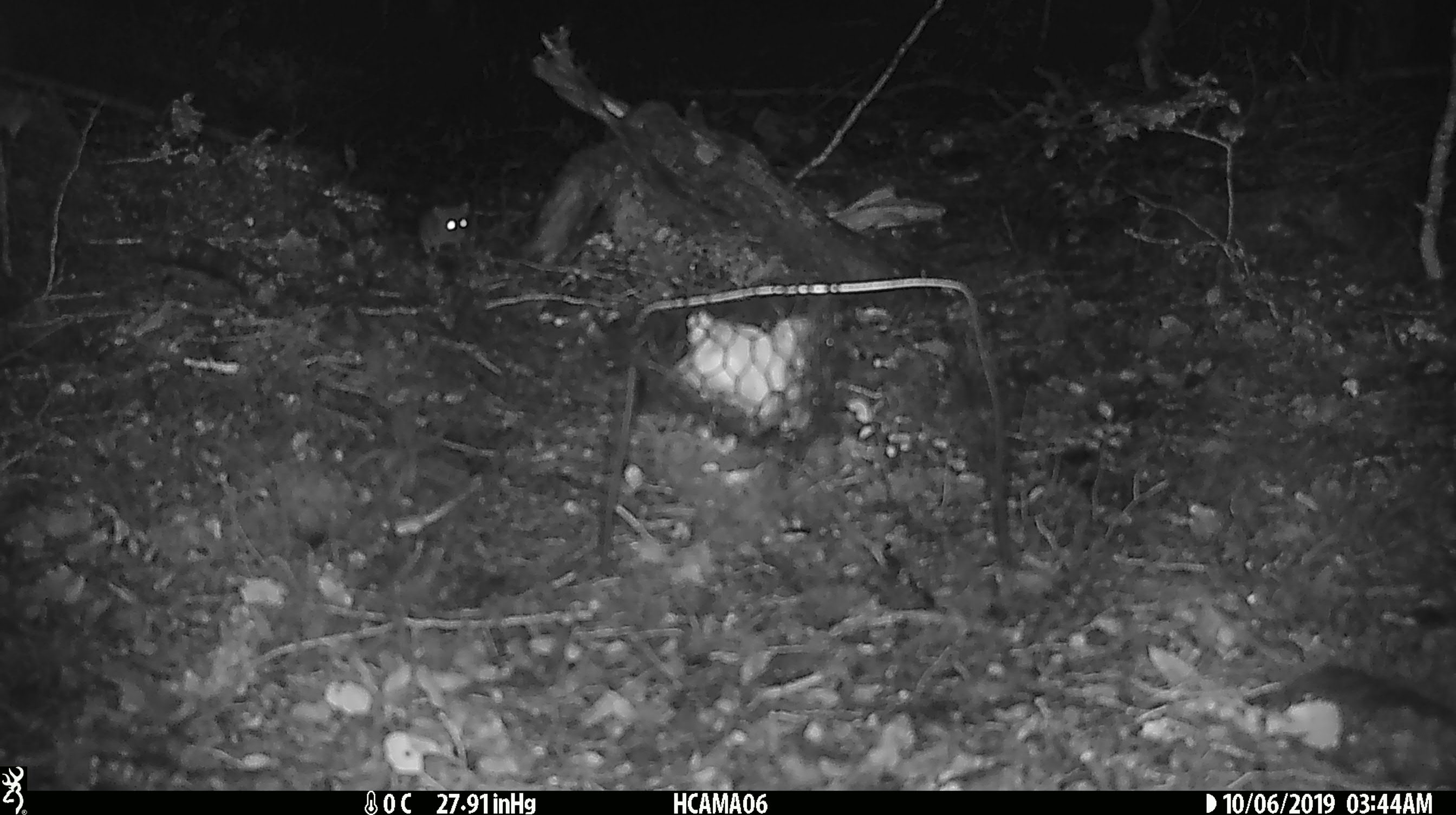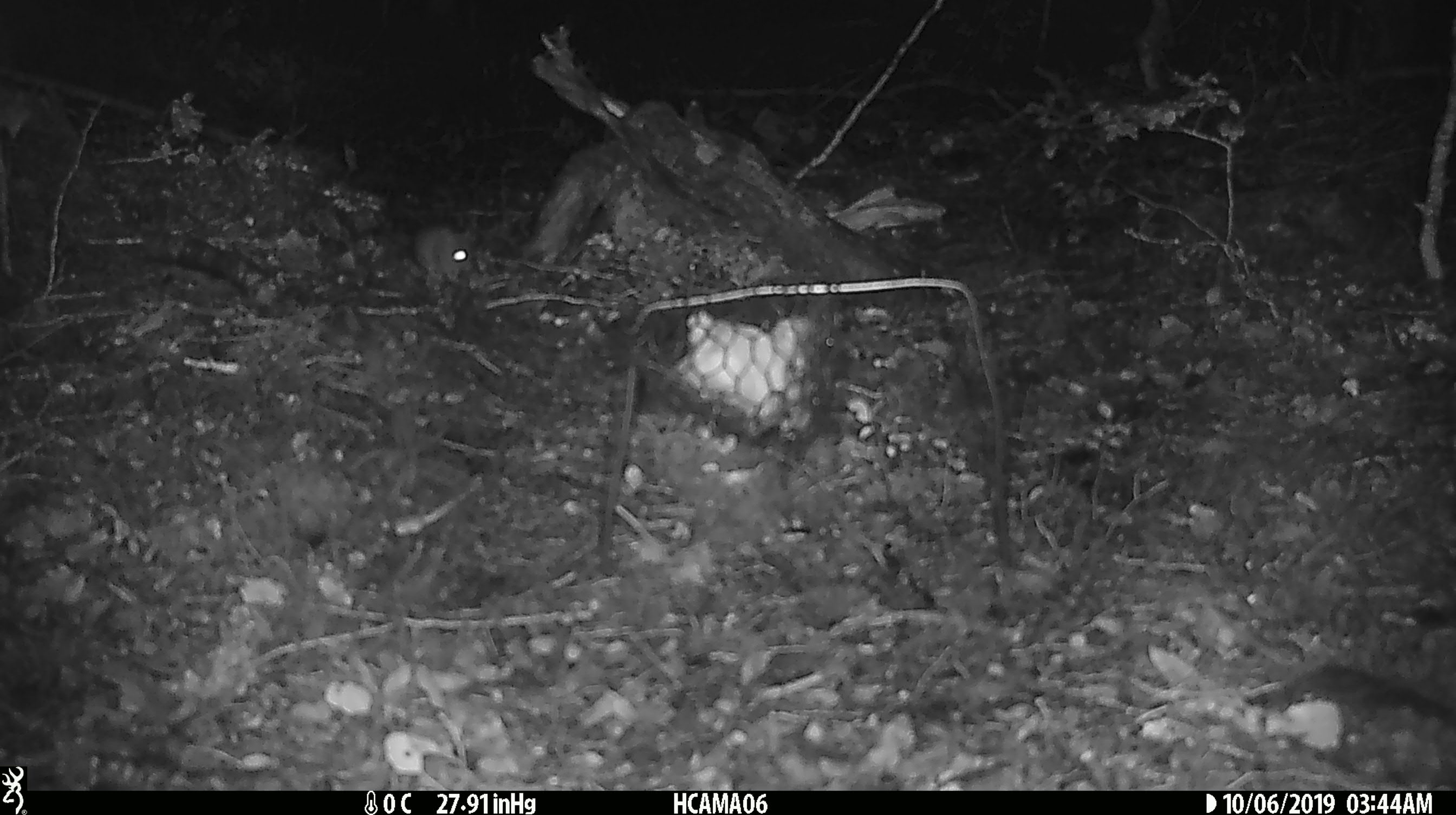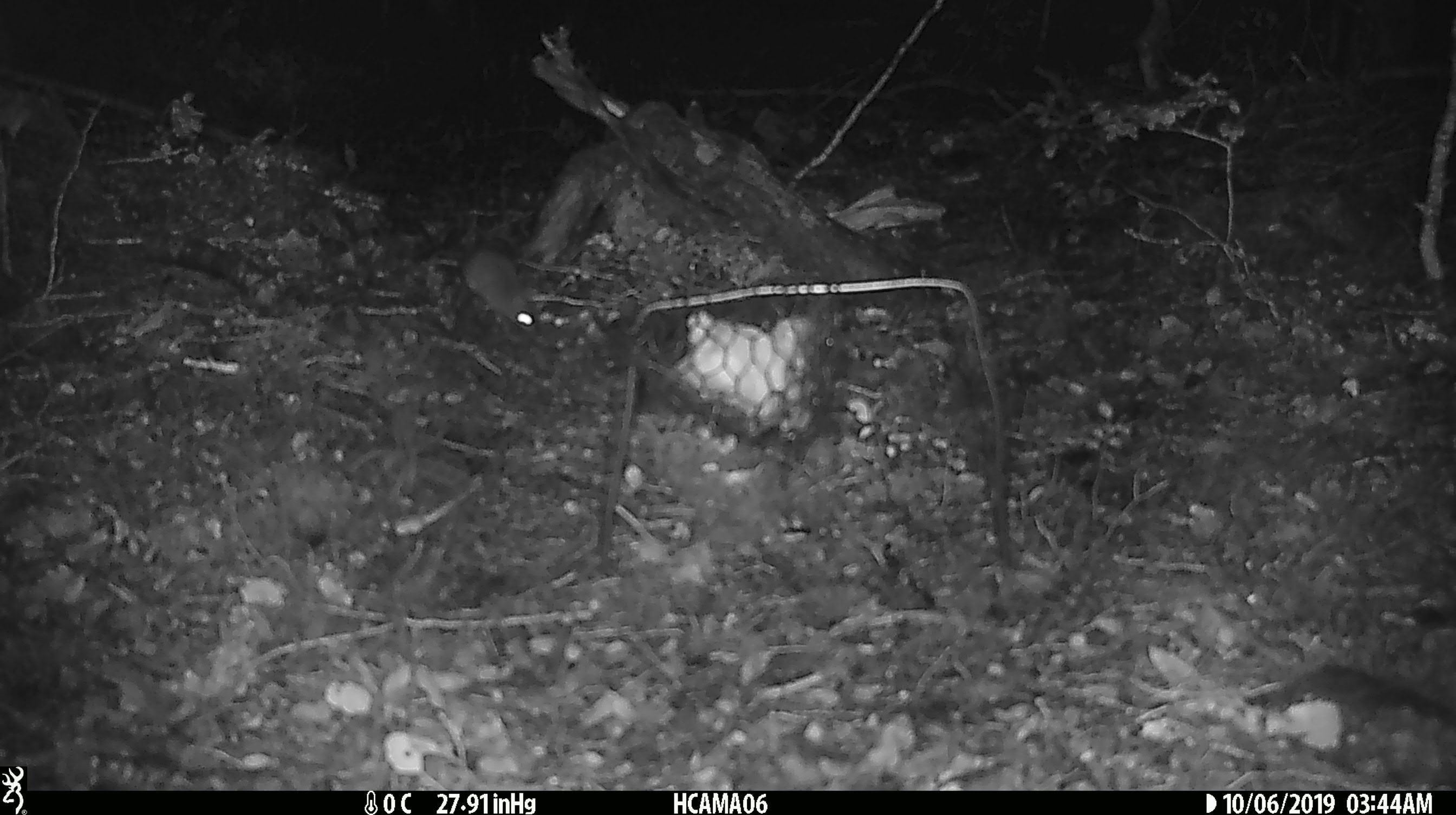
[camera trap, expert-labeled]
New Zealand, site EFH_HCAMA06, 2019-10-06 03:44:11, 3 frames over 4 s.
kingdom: Animalia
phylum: Chordata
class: Mammalia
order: Rodentia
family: Muridae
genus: Mus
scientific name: Mus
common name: mouse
Mouse (Mus).